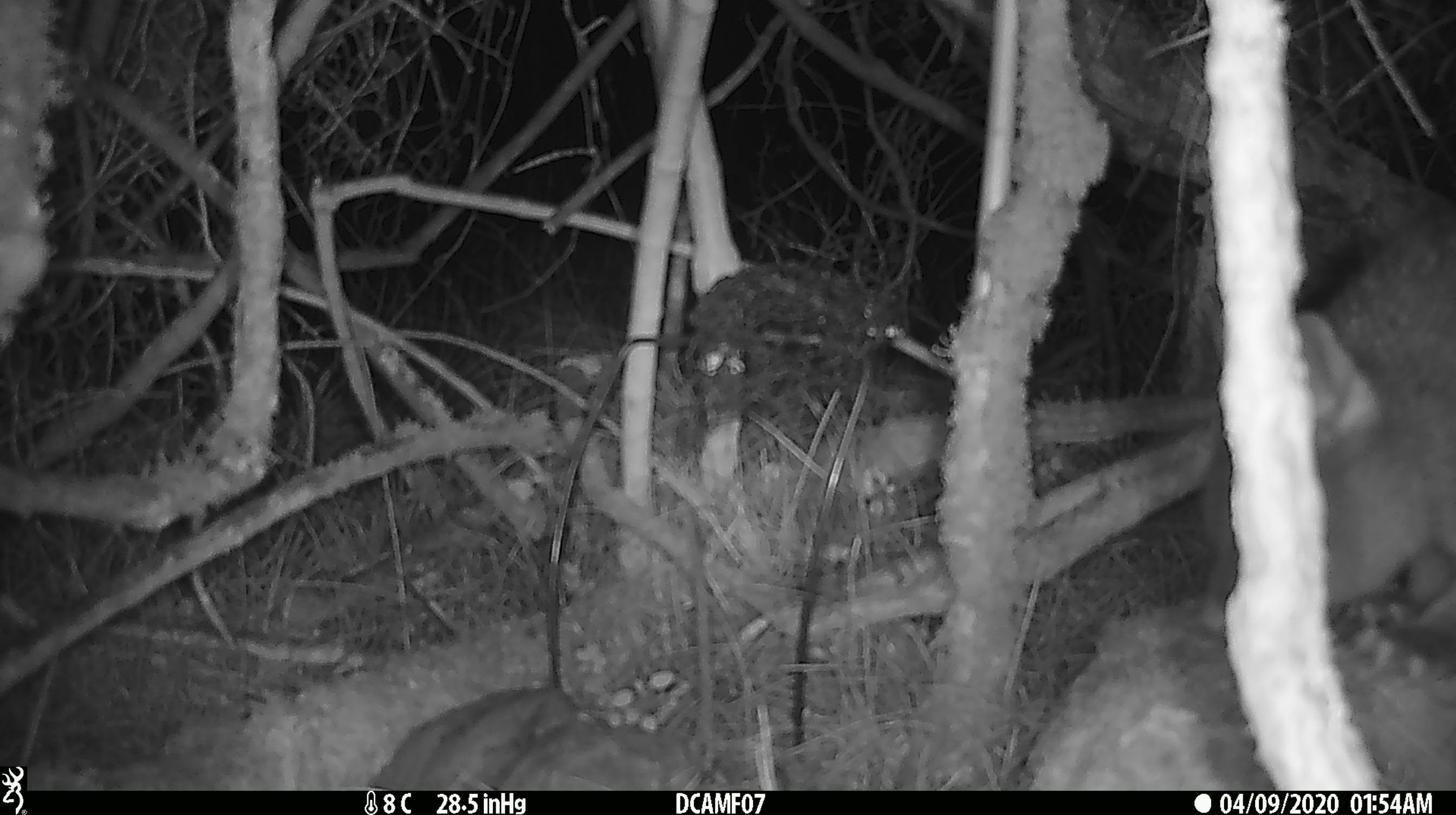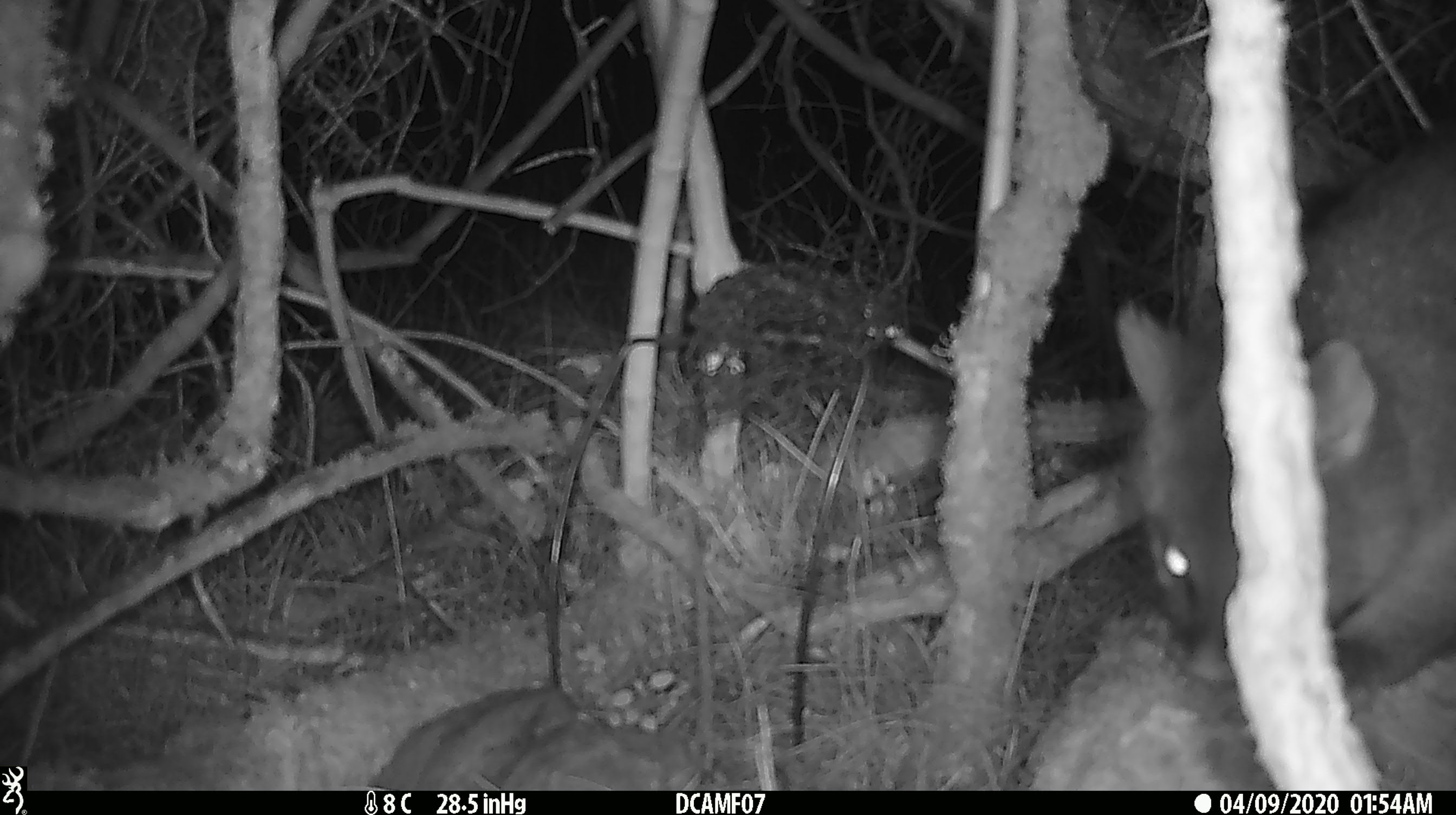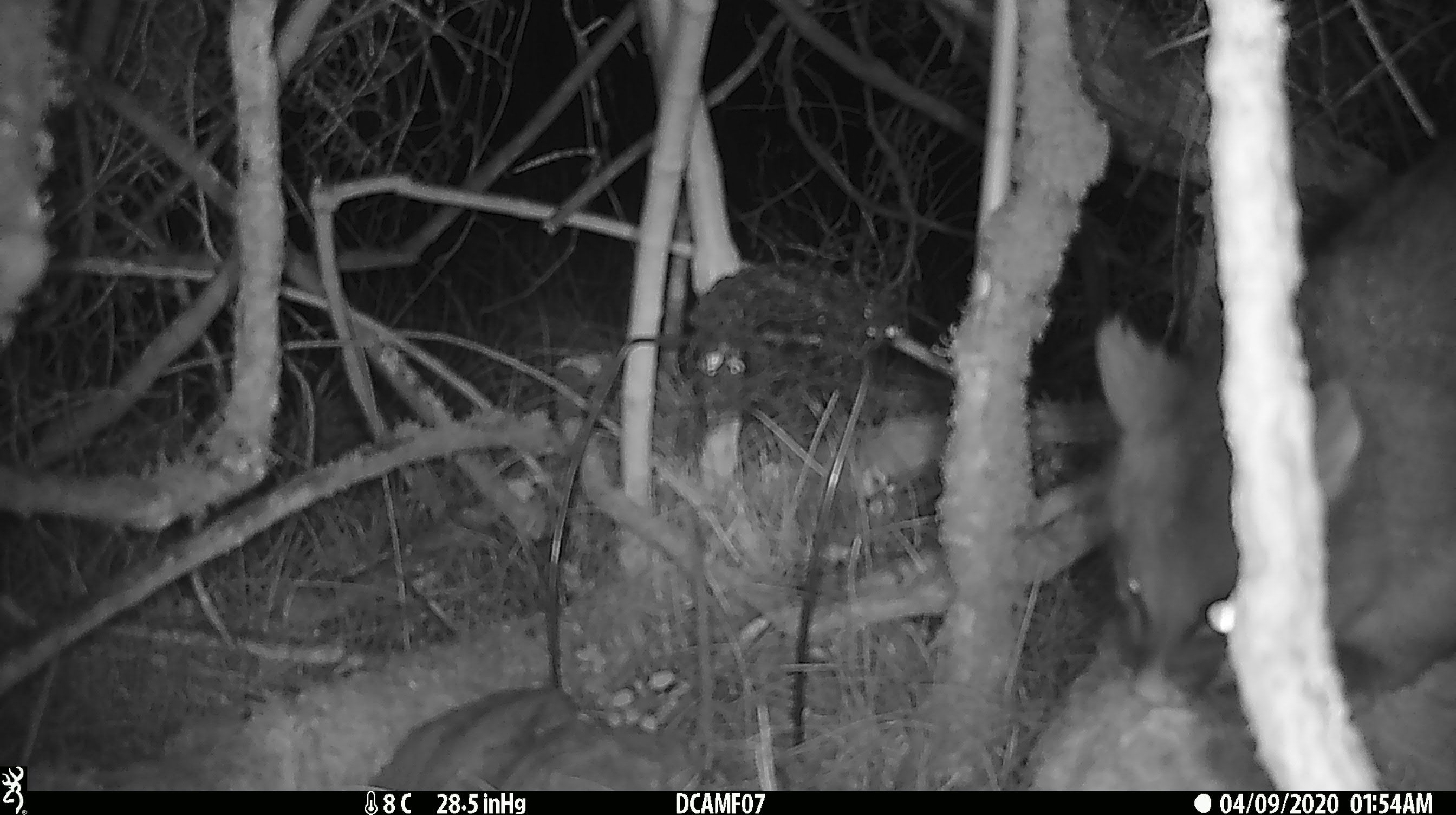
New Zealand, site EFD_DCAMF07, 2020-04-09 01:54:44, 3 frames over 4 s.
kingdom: Animalia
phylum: Chordata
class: Mammalia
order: Diprotodontia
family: Phalangeridae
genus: Trichosurus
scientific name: Trichosurus vulpecula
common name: common brushtail possum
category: possum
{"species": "possum (common brushtail possum) (Trichosurus vulpecula)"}